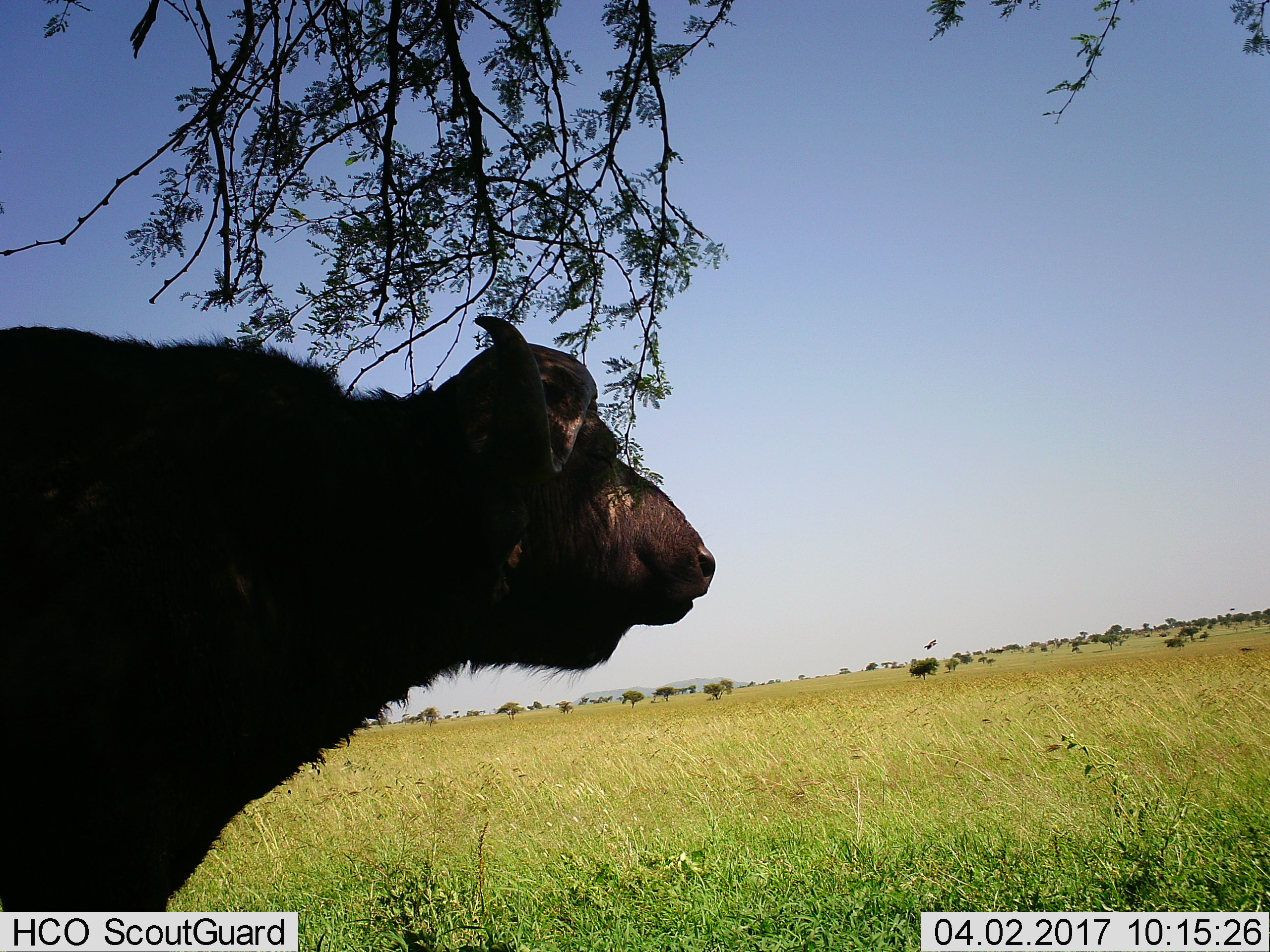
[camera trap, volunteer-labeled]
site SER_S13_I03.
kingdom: Animalia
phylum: Chordata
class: Mammalia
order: Artiodactyla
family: Bovidae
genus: Syncerus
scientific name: Syncerus caffer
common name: african buffalo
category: buffalo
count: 1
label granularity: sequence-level